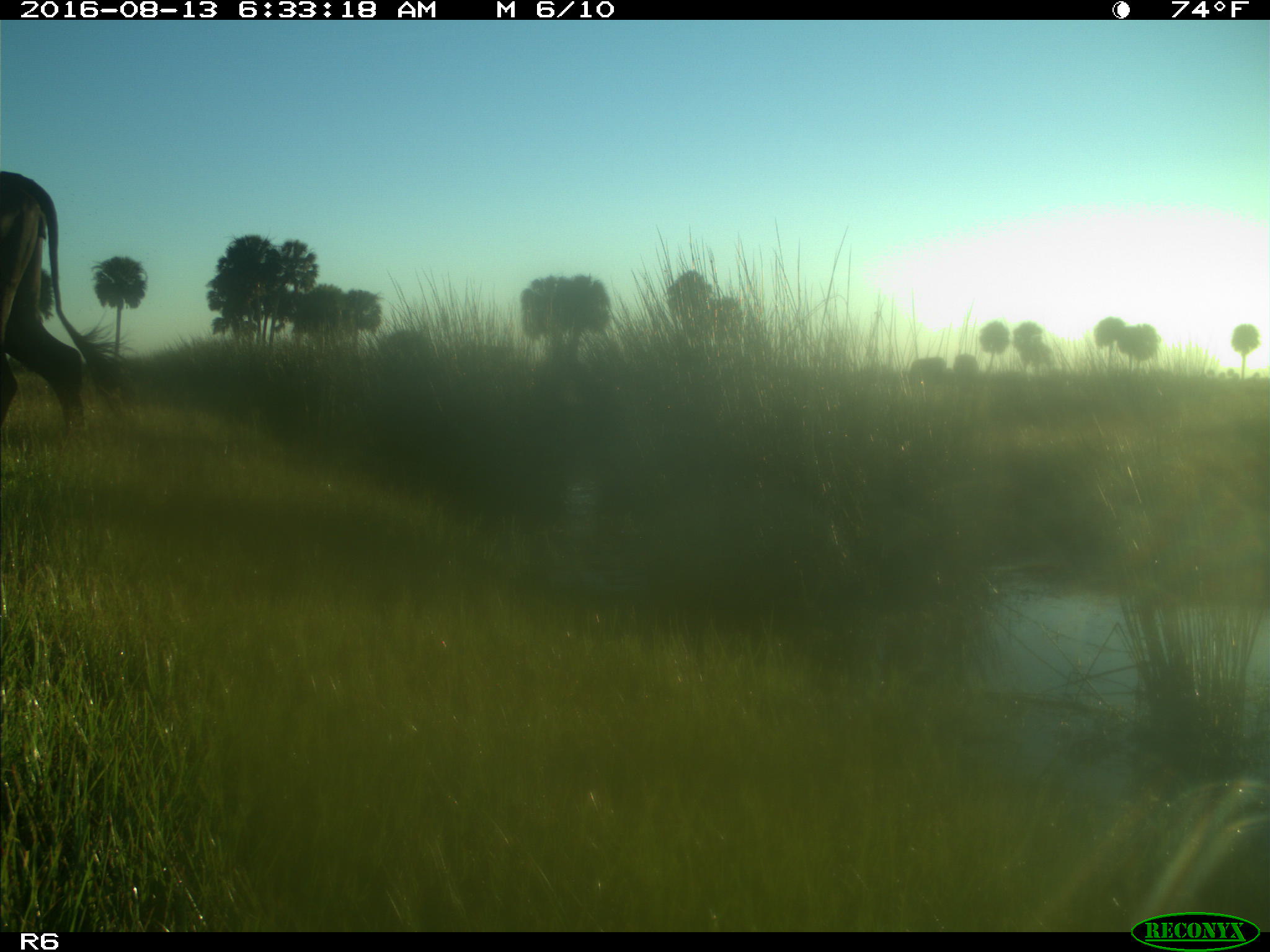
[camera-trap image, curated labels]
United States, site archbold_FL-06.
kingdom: Animalia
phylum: Chordata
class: Mammalia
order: Artiodactyla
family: Bovidae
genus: Bos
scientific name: Bos taurus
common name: domestic cow